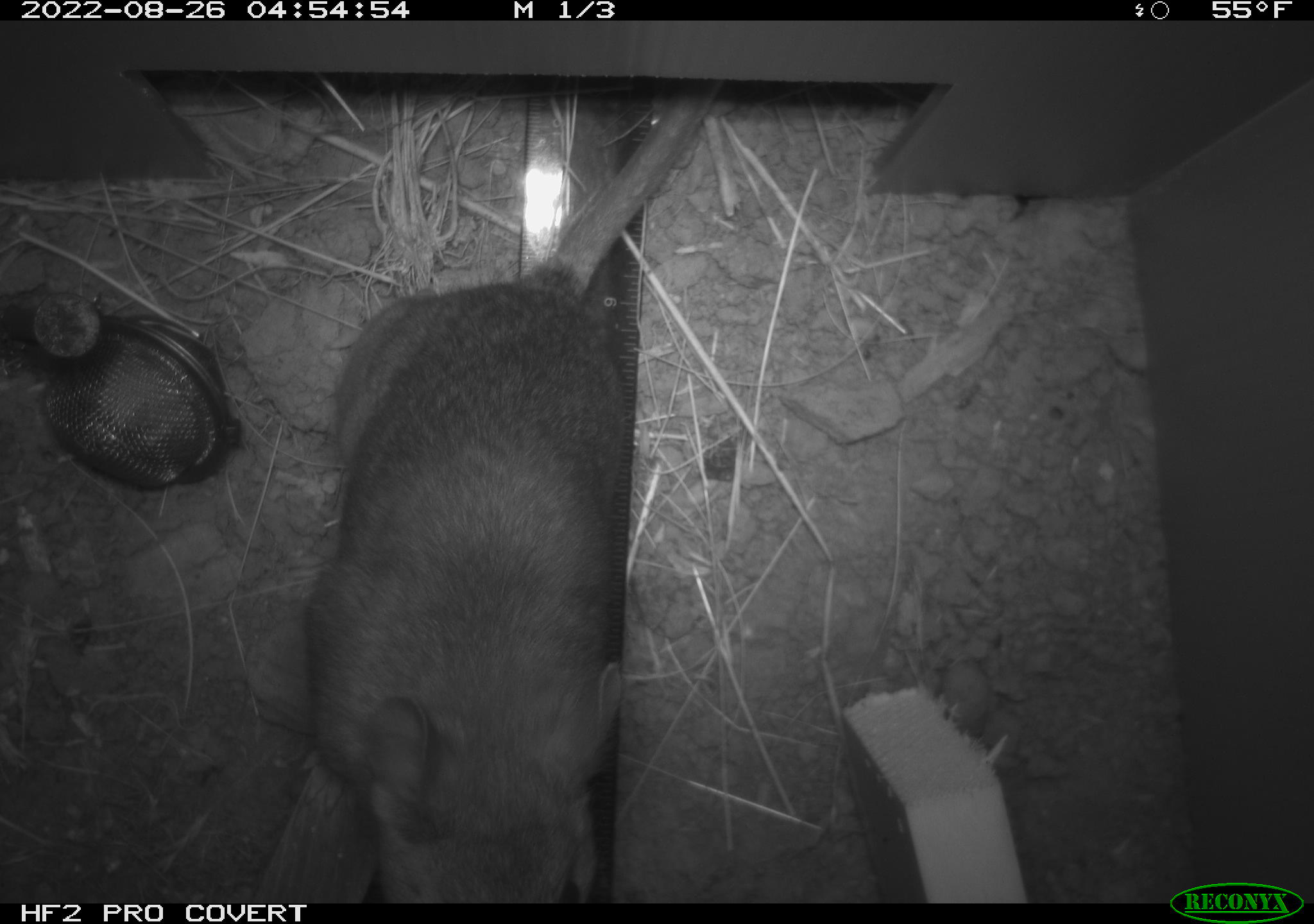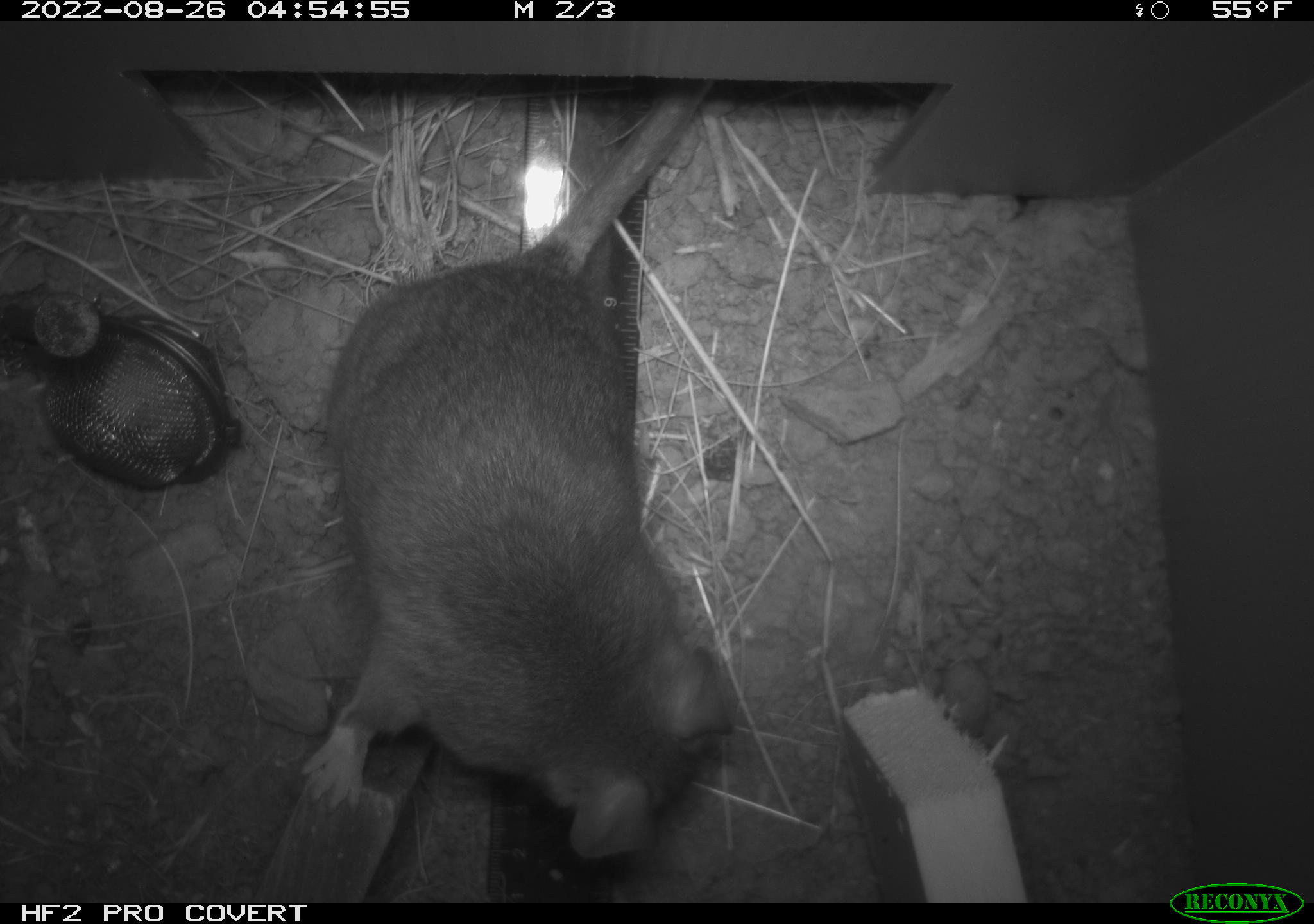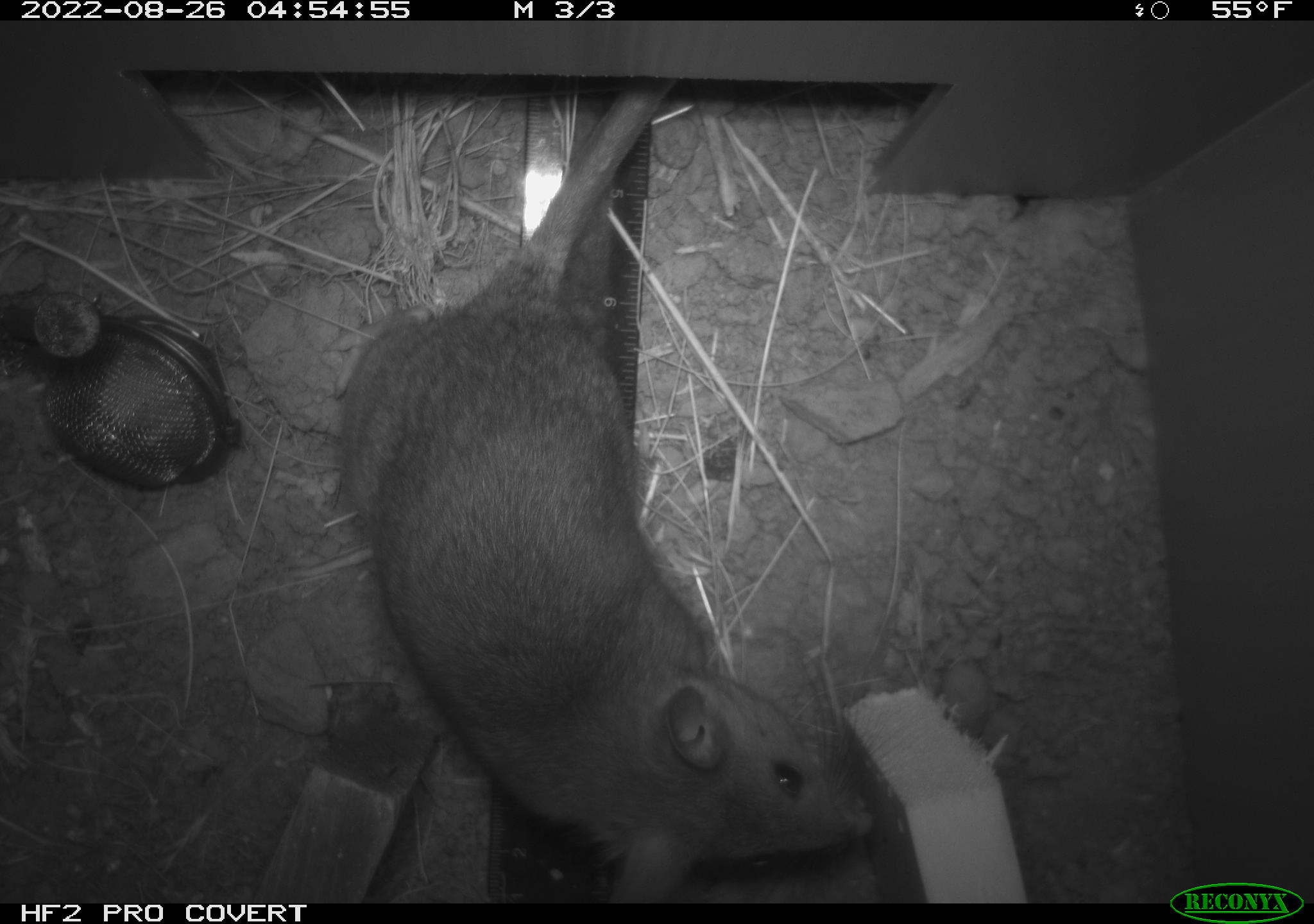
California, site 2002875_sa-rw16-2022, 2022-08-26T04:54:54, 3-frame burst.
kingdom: Animalia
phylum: Chordata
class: Mammalia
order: Rodentia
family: Muridae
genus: Rattus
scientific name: Rattus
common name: rat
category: rattus species